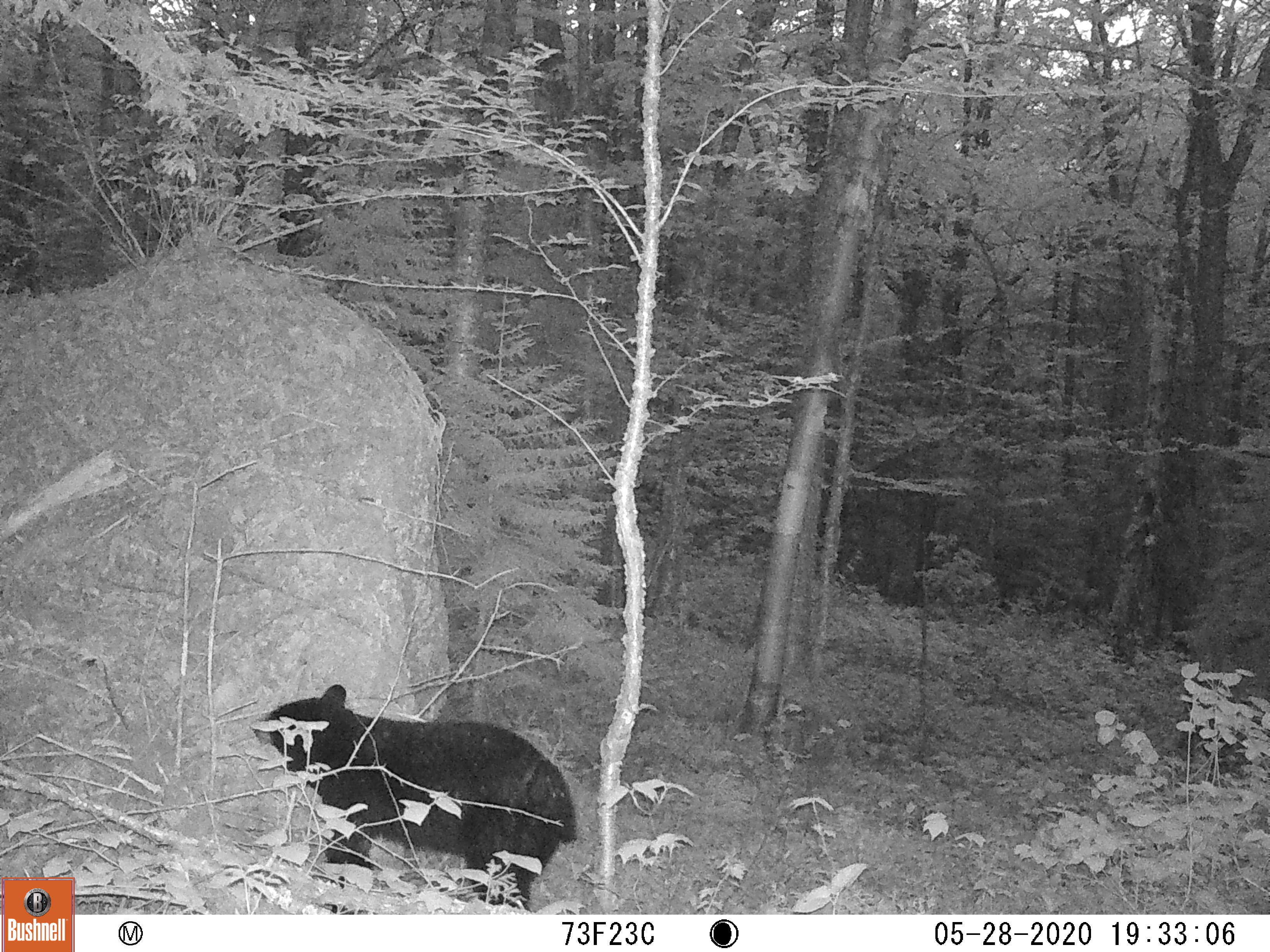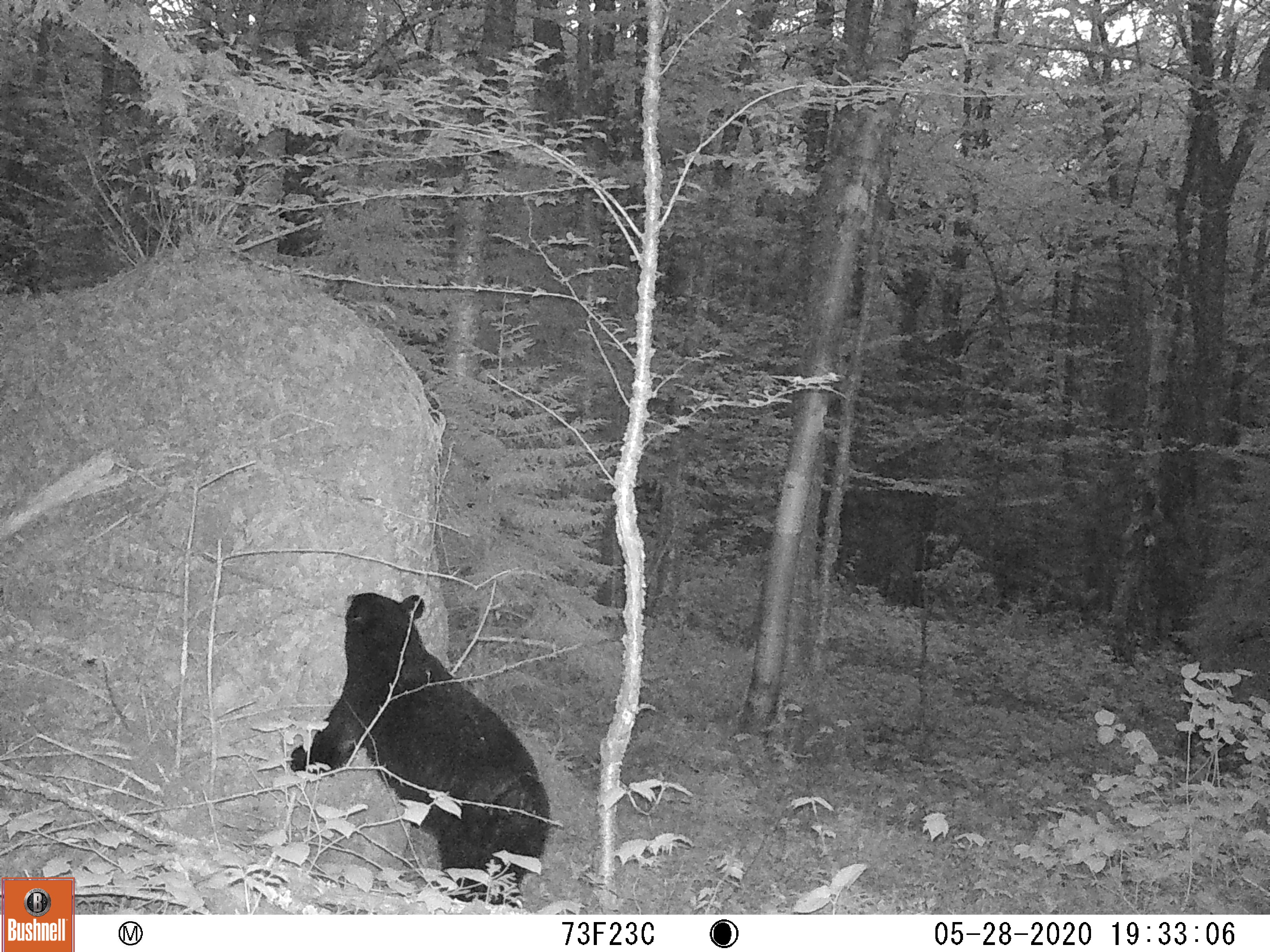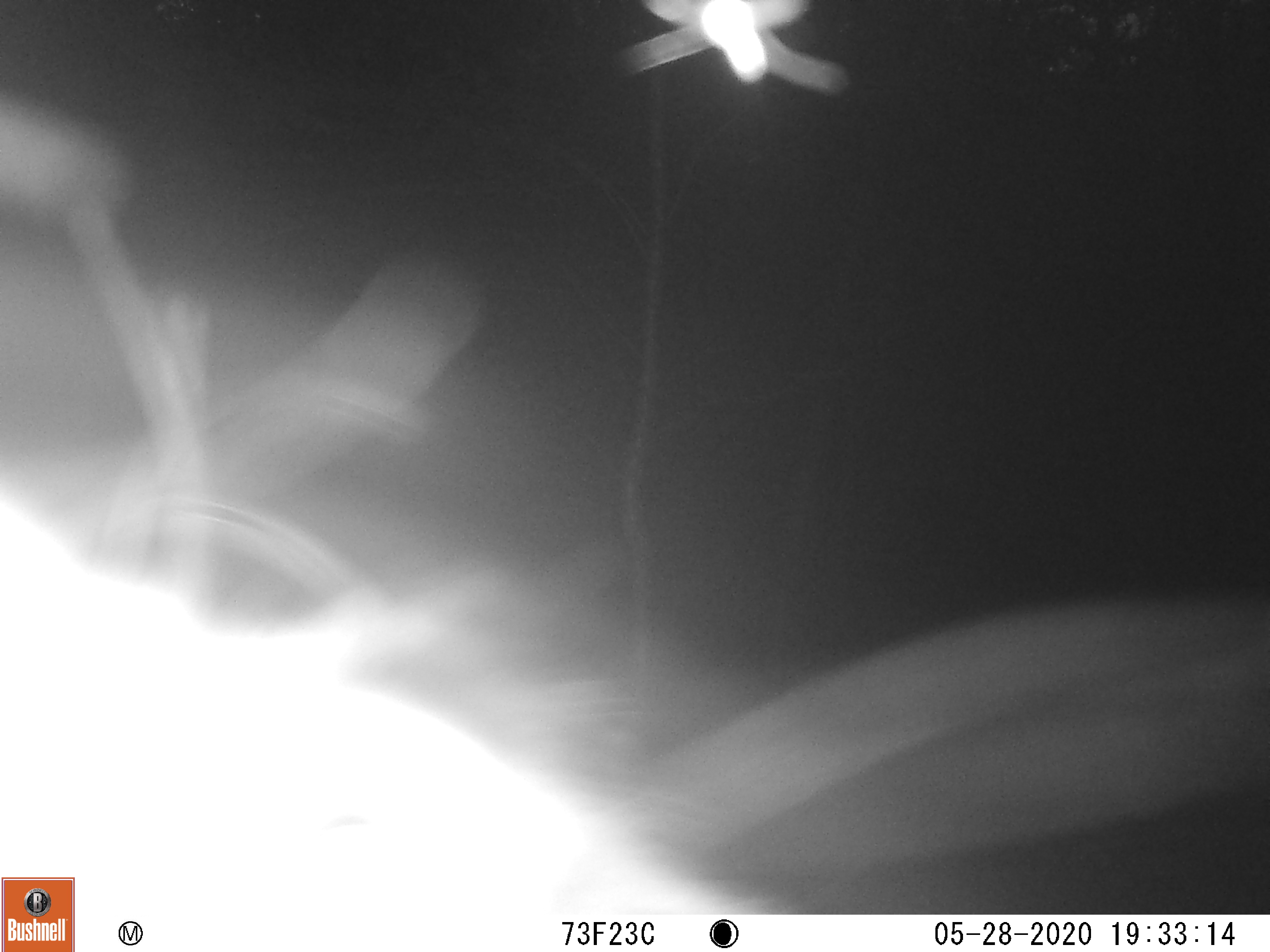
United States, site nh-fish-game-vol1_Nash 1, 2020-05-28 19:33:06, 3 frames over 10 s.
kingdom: Animalia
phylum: Chordata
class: Mammalia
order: Carnivora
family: Ursidae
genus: Ursus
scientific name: Ursus americanus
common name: black bear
Black bear (Ursus americanus).